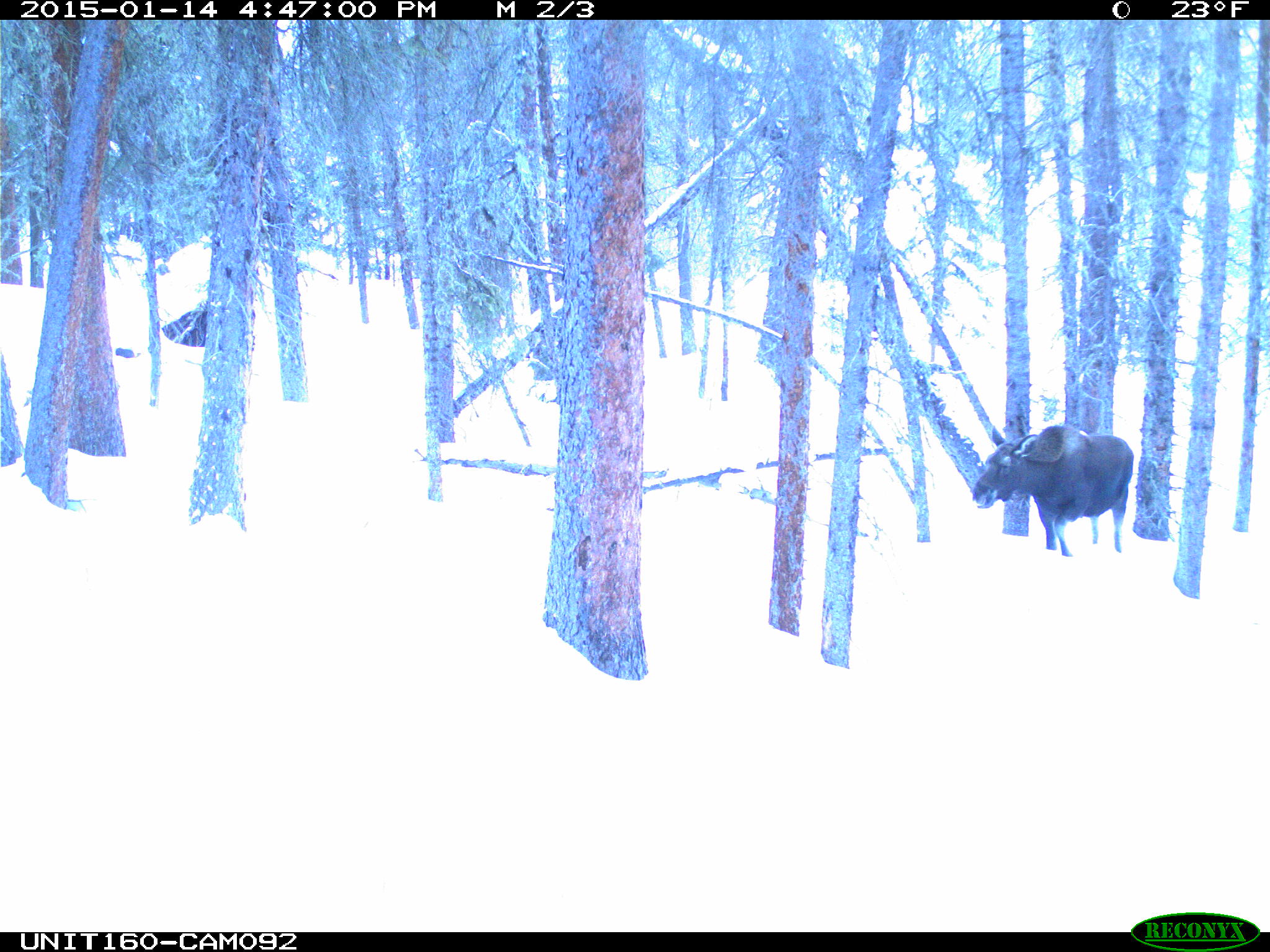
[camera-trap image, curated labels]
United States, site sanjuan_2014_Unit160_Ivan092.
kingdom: Animalia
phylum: Chordata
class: Mammalia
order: Artiodactyla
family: Cervidae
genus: Alces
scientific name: Alces alces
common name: moose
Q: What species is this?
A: Alces alces (moose).